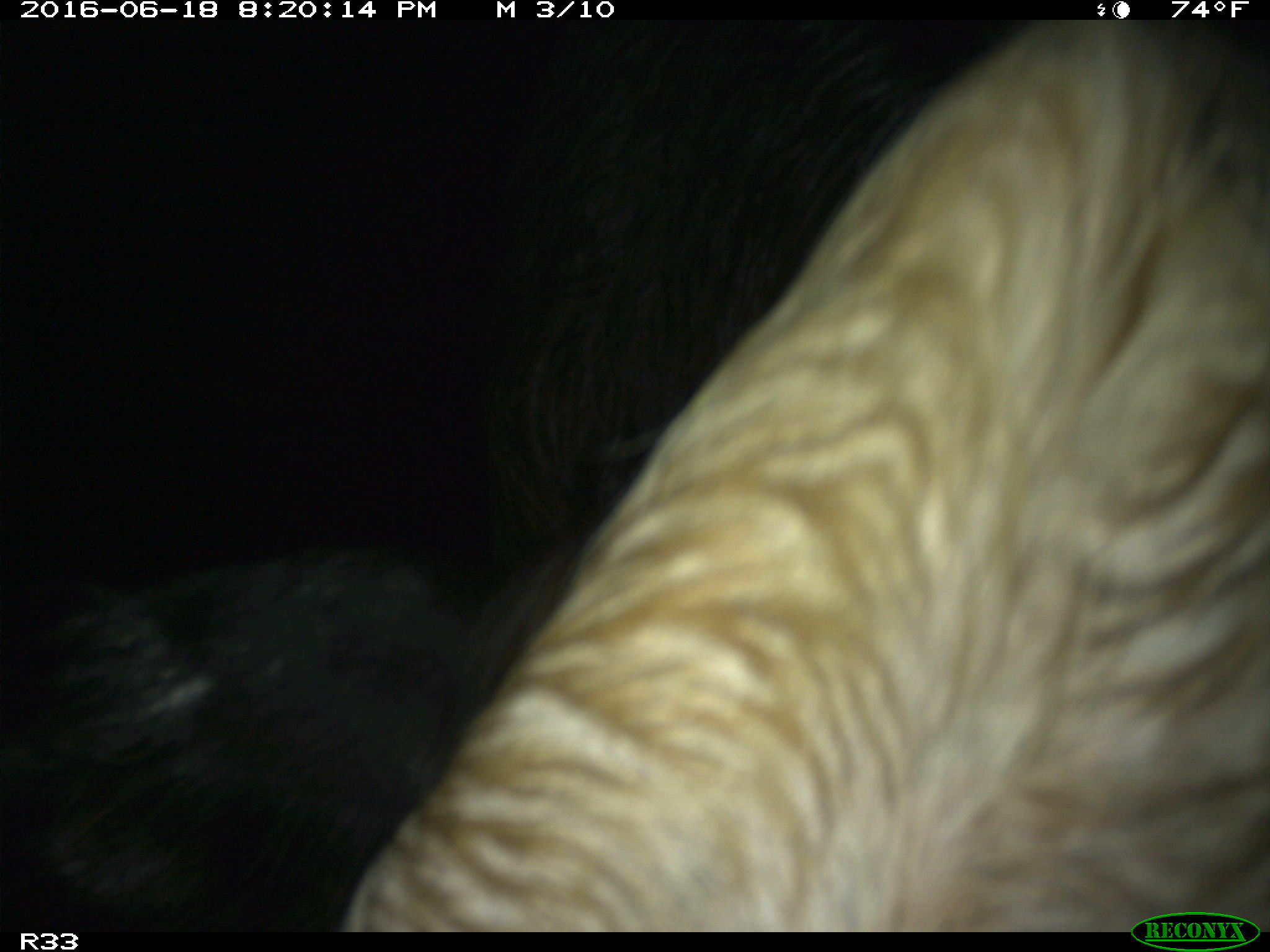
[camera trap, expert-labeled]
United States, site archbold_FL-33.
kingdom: Animalia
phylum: Chordata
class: Mammalia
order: Artiodactyla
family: Bovidae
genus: Bos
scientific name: Bos taurus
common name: domestic cow